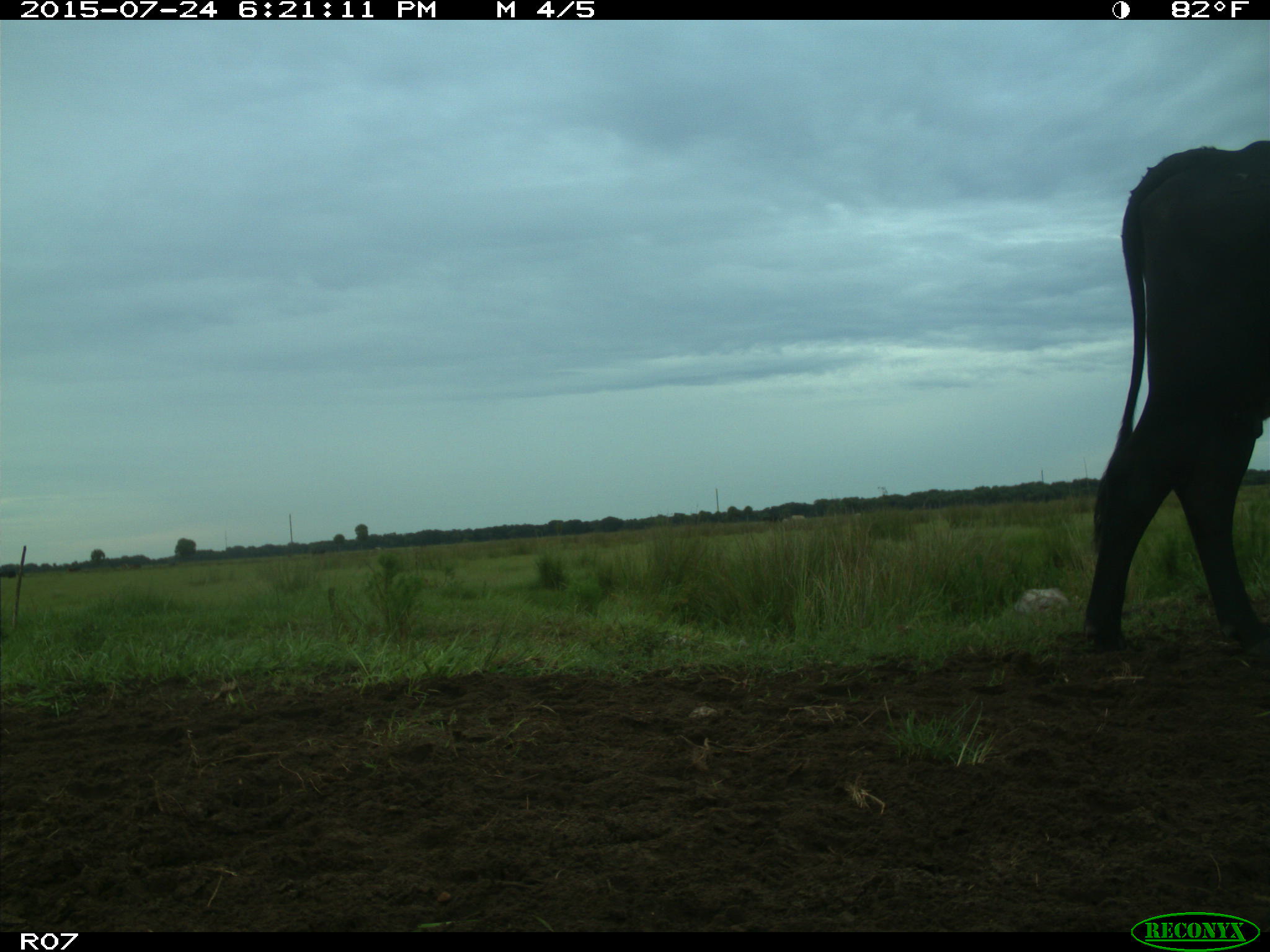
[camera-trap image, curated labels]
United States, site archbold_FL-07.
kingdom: Animalia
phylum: Chordata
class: Mammalia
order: Artiodactyla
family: Bovidae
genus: Bos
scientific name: Bos taurus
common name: domestic cow